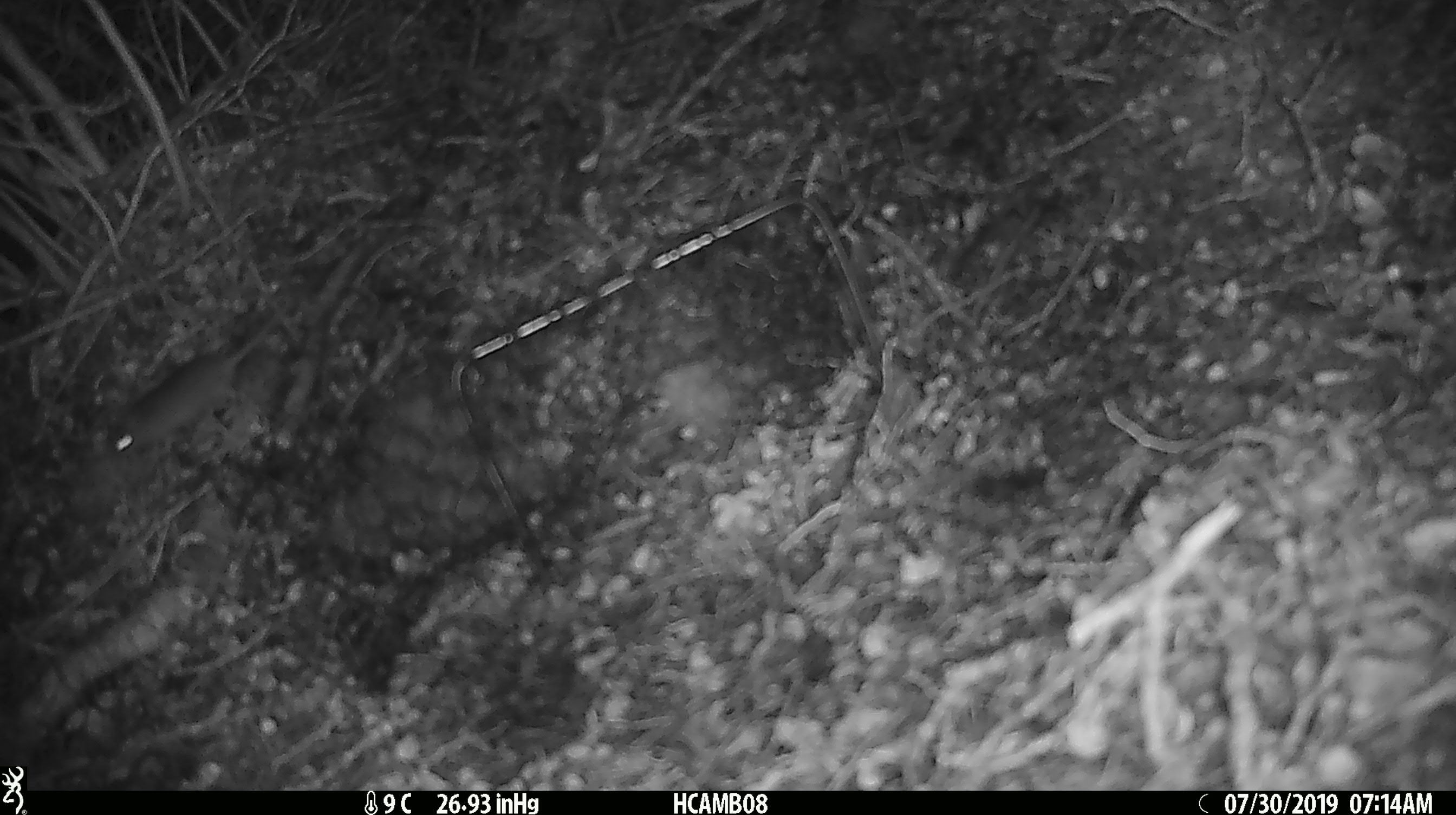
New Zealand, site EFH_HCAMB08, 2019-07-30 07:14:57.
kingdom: Animalia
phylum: Chordata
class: Mammalia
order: Rodentia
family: Muridae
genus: Mus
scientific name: Mus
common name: mouse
Mouse (Mus).